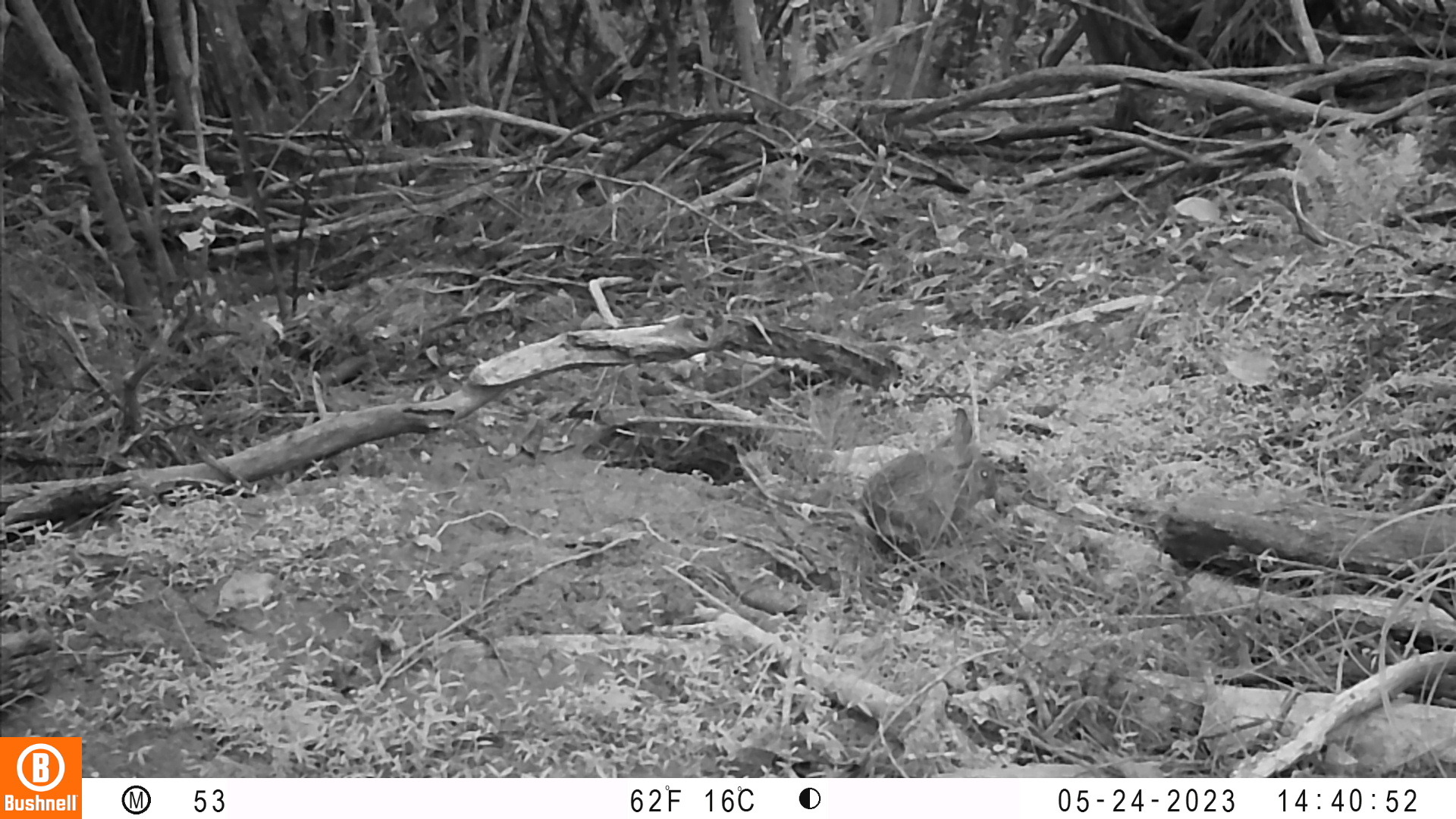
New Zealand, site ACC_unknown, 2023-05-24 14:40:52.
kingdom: Animalia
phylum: Chordata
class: Mammalia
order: Lagomorpha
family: Leporidae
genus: Oryctolagus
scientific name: Oryctolagus cuniculus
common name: european rabbit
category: rabbit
Rabbit (european rabbit) (Oryctolagus cuniculus).